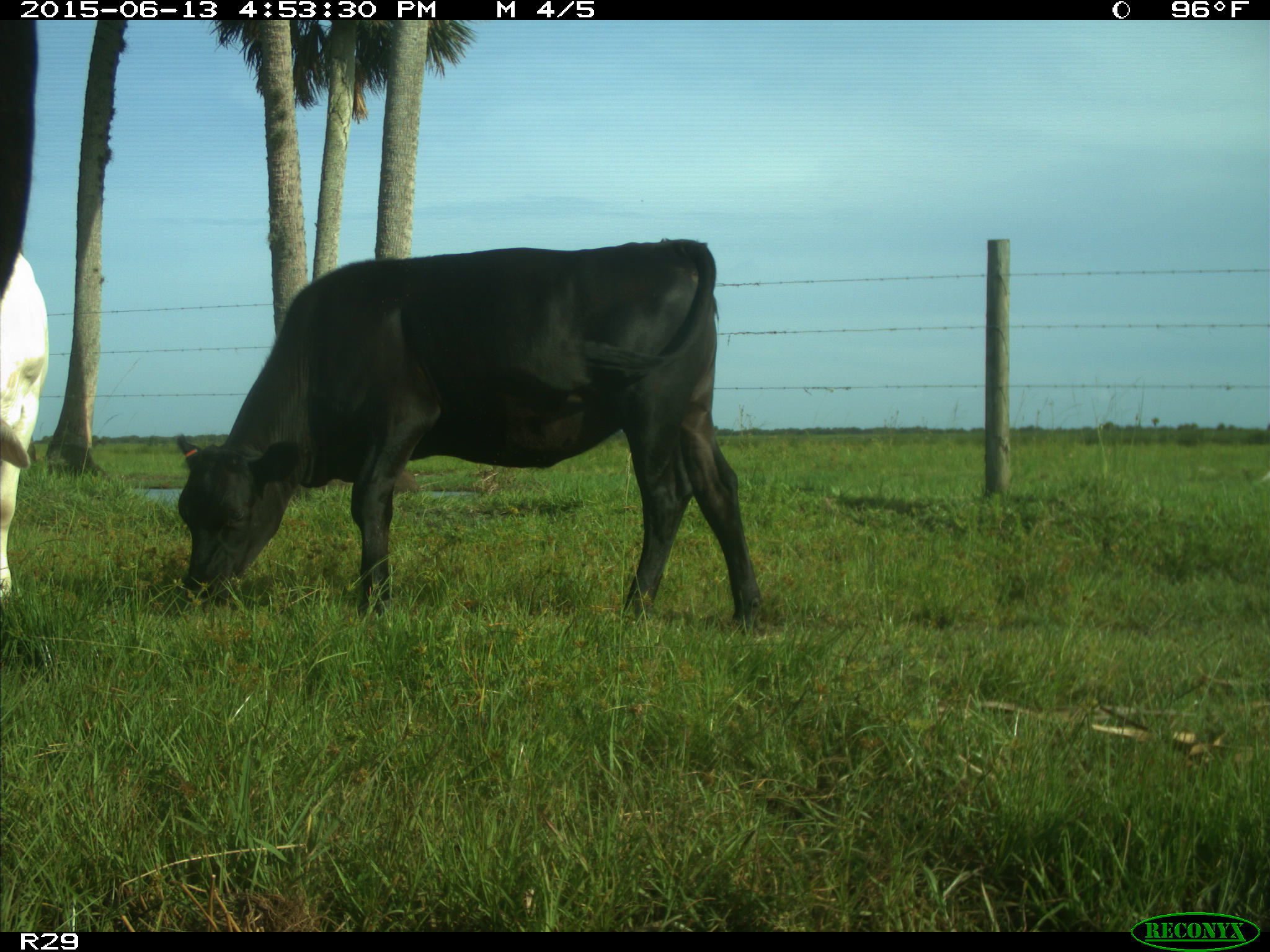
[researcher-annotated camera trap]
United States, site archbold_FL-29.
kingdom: Animalia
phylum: Chordata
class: Mammalia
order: Artiodactyla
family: Bovidae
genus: Bos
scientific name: Bos taurus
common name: domestic cow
Bos taurus (domestic cow).